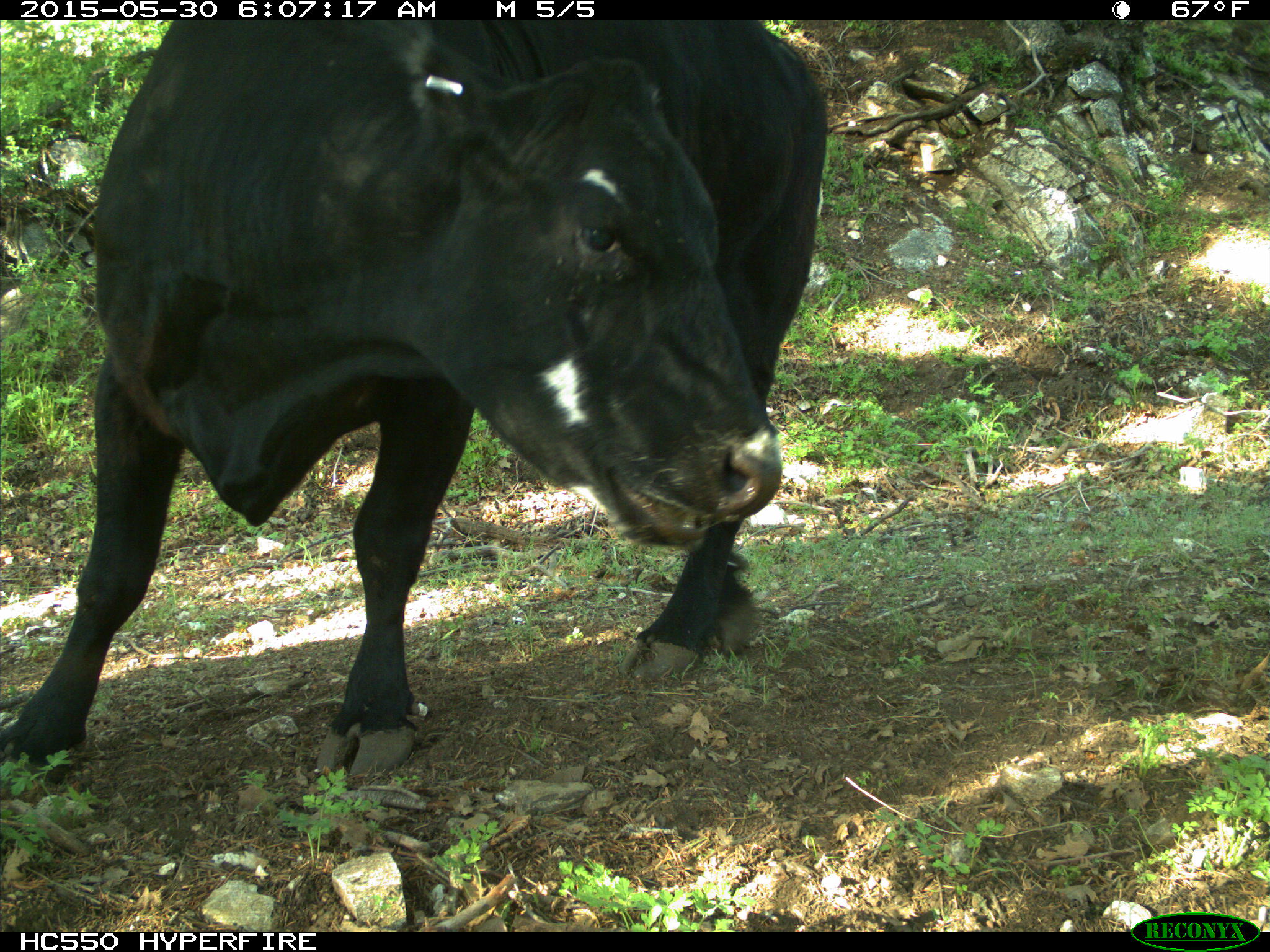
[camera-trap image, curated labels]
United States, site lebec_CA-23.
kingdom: Animalia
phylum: Chordata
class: Mammalia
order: Artiodactyla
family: Bovidae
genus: Bos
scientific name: Bos taurus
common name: domestic cow